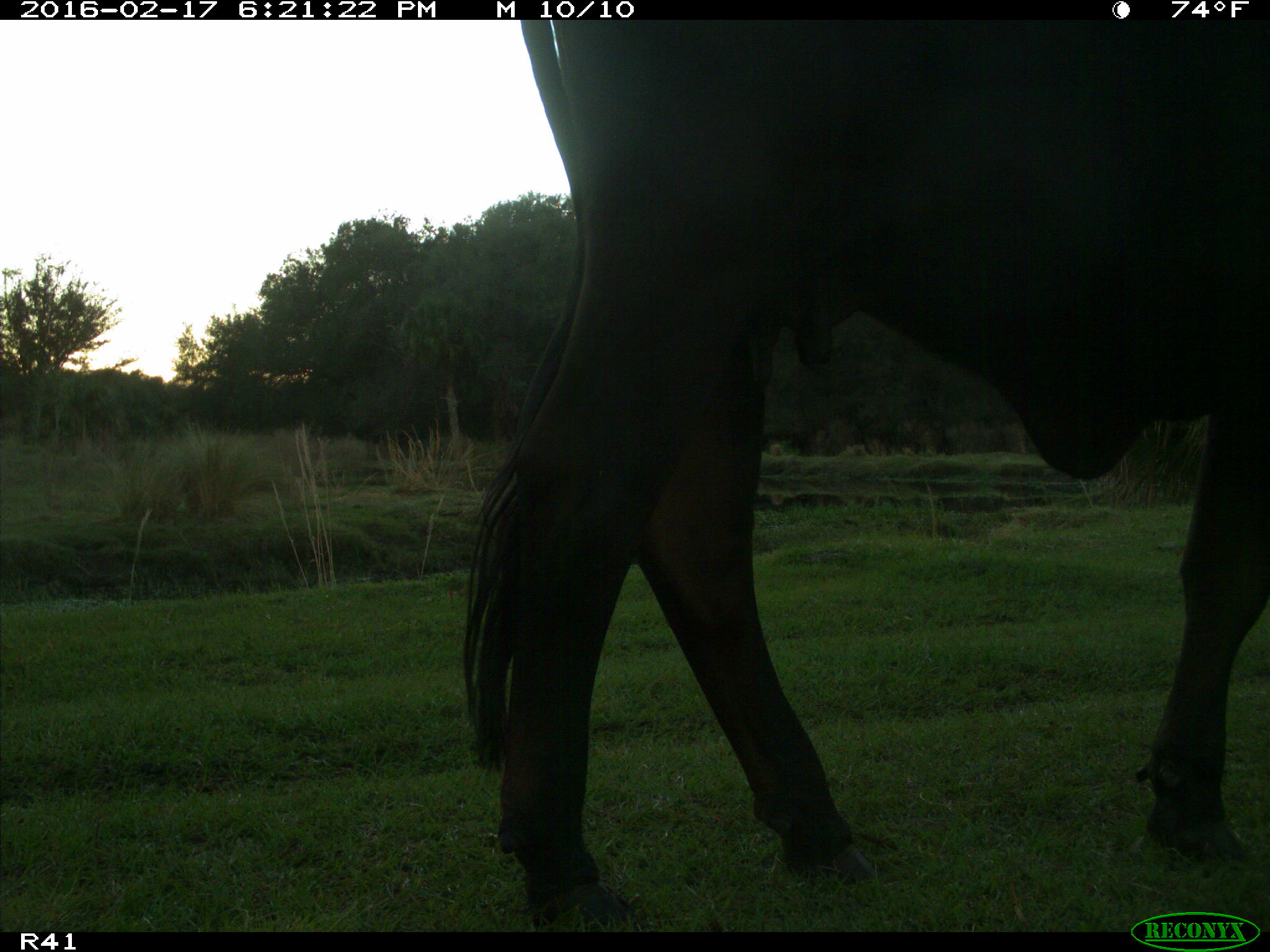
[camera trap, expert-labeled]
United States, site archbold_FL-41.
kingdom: Animalia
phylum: Chordata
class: Mammalia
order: Artiodactyla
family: Bovidae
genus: Bos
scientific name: Bos taurus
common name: domestic cow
Bos taurus (domestic cow).